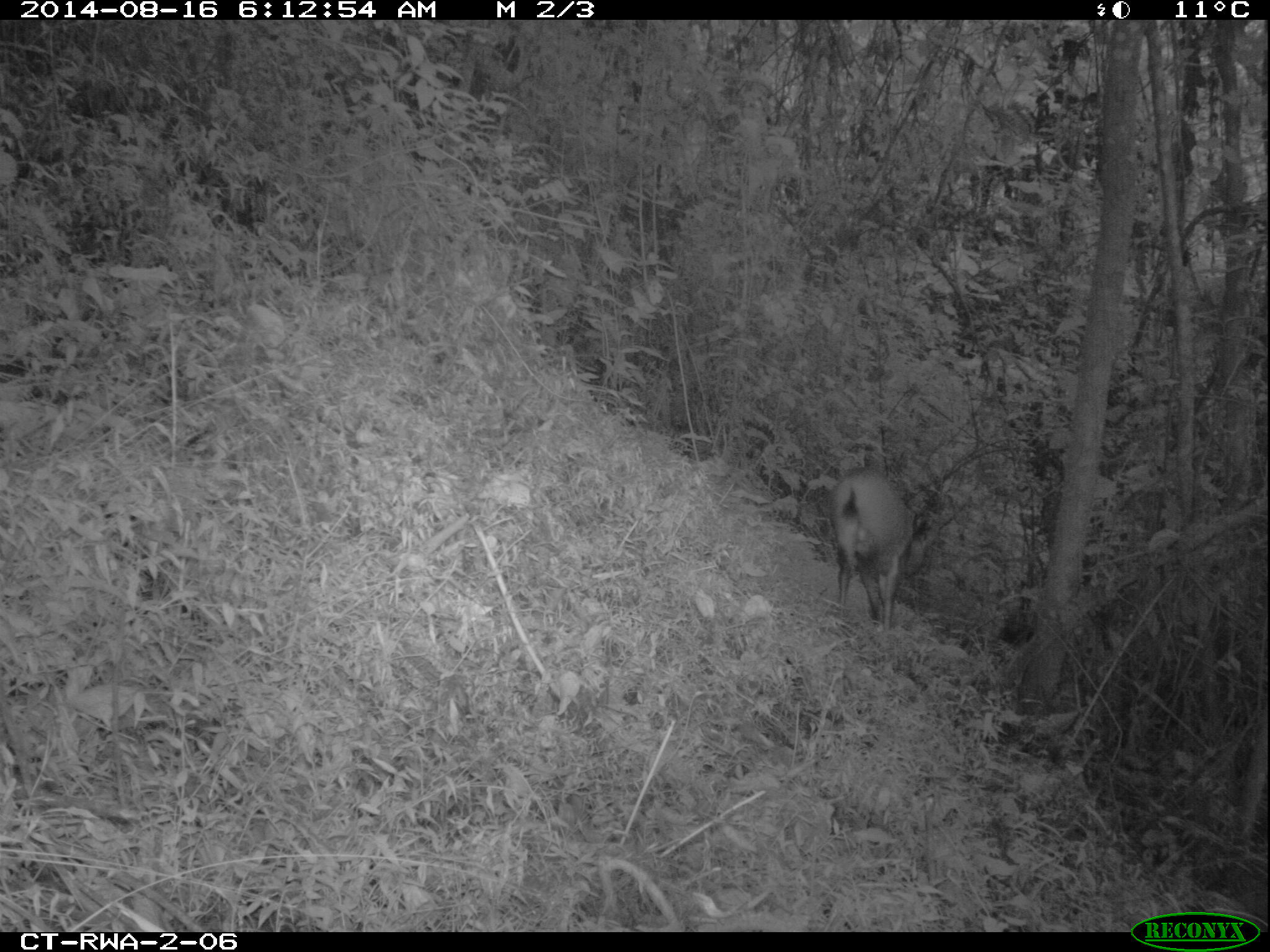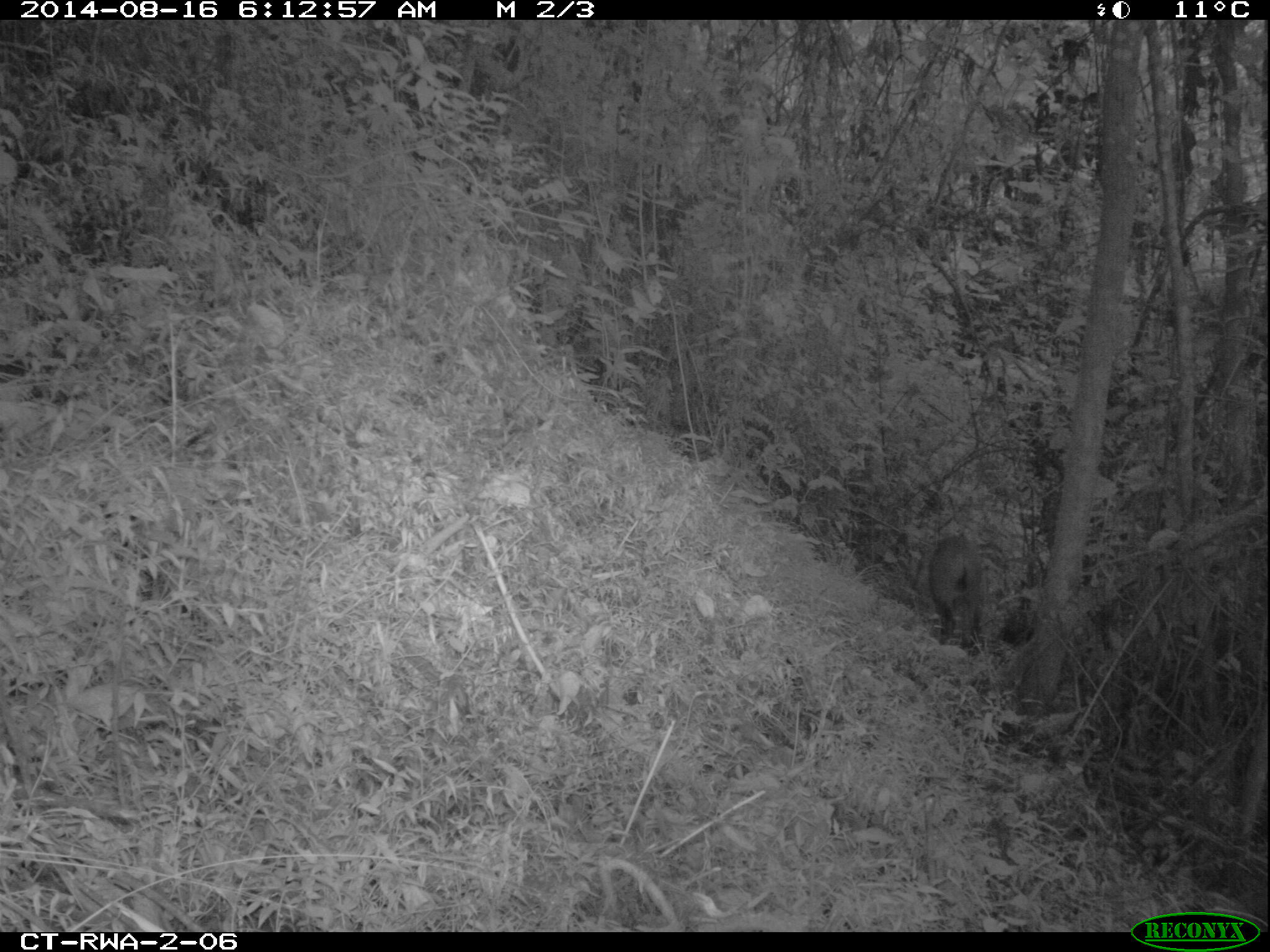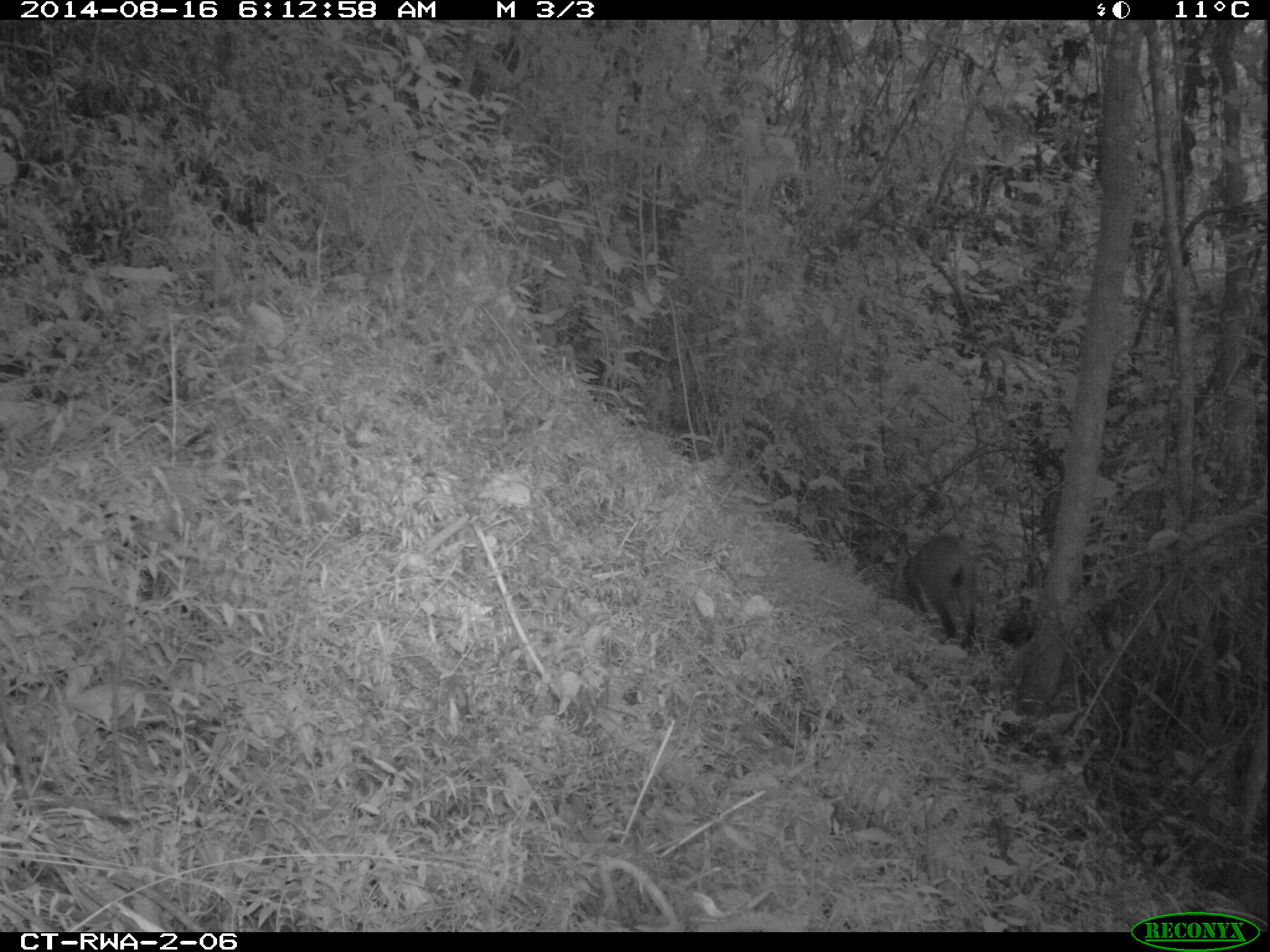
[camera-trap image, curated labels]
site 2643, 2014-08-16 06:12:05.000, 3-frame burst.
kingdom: Animalia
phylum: Chordata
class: Mammalia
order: Artiodactyla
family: Bovidae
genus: Cephalophus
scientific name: Cephalophus nigrifrons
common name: black-fronted duiker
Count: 1.